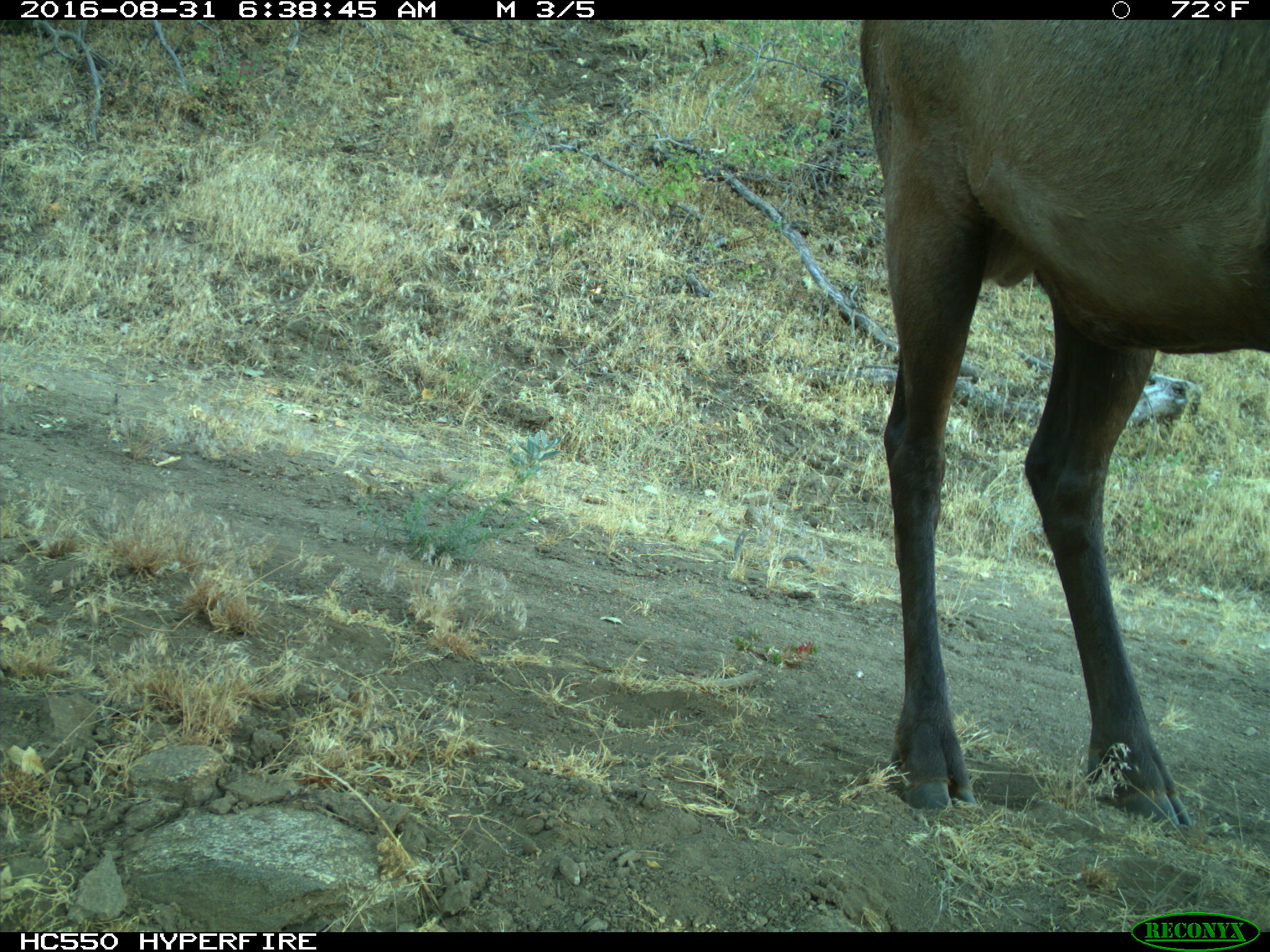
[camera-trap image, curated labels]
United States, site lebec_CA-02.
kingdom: Animalia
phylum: Chordata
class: Mammalia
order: Artiodactyla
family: Cervidae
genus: Cervus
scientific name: Cervus canadensis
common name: elk